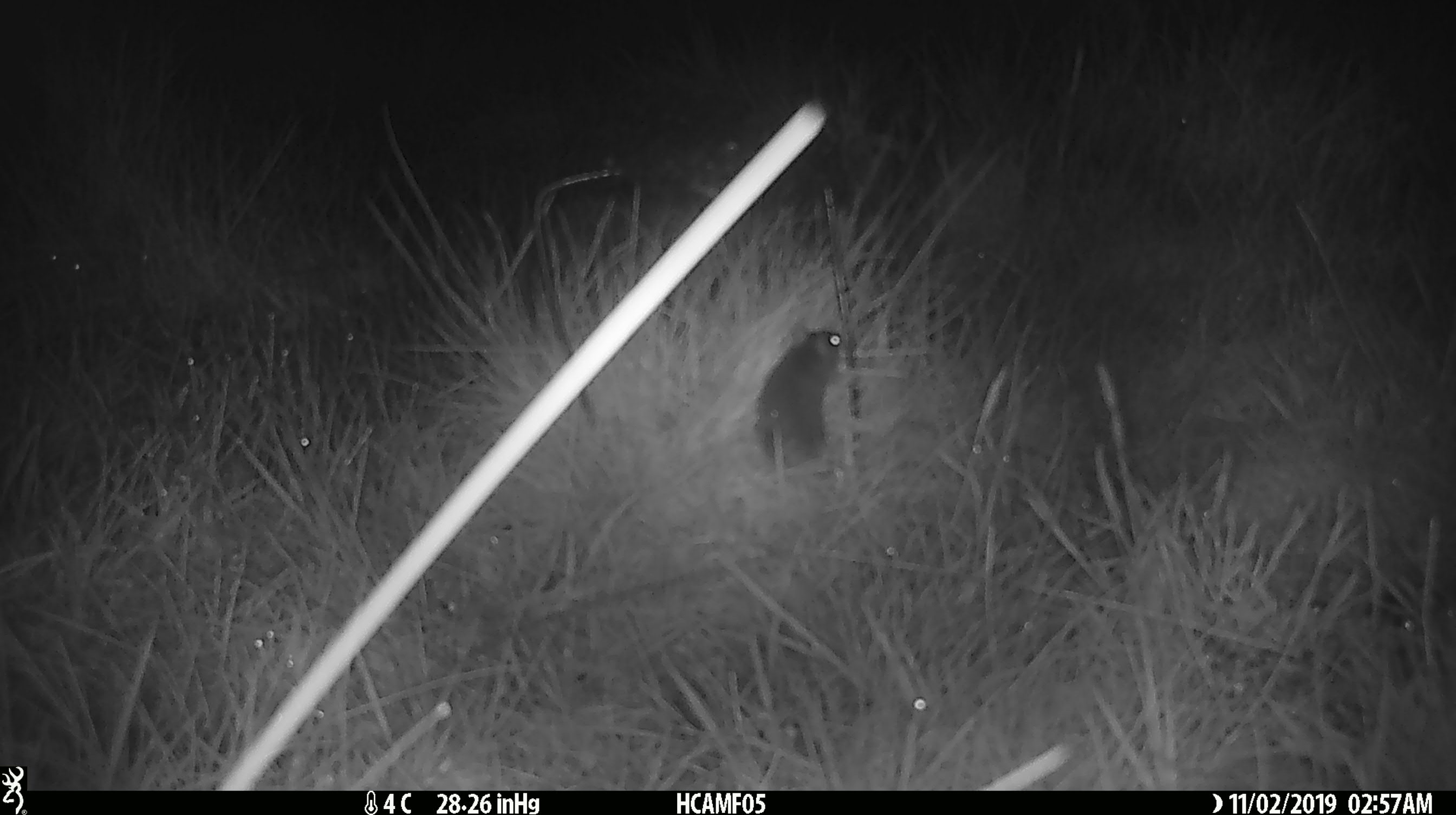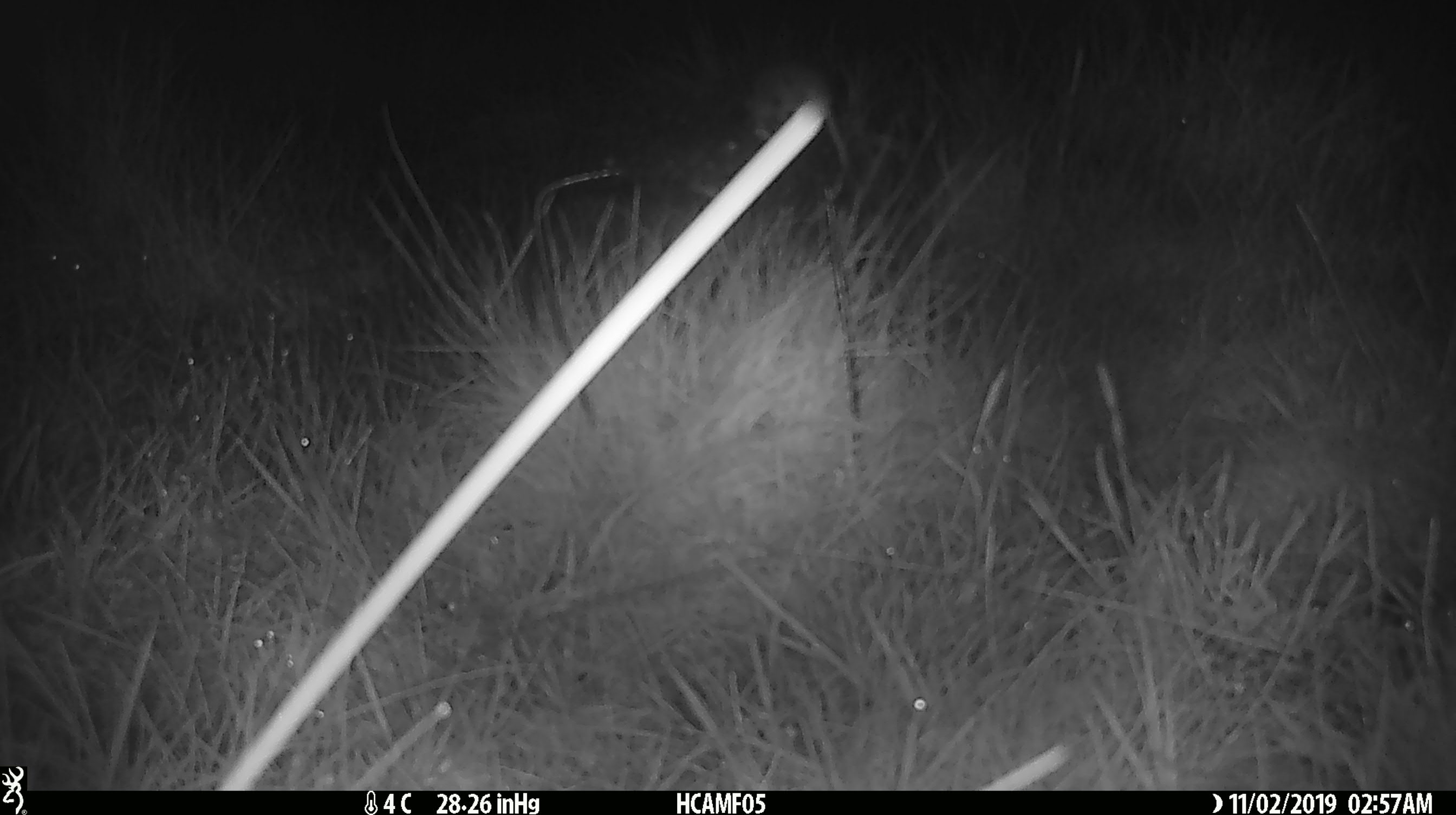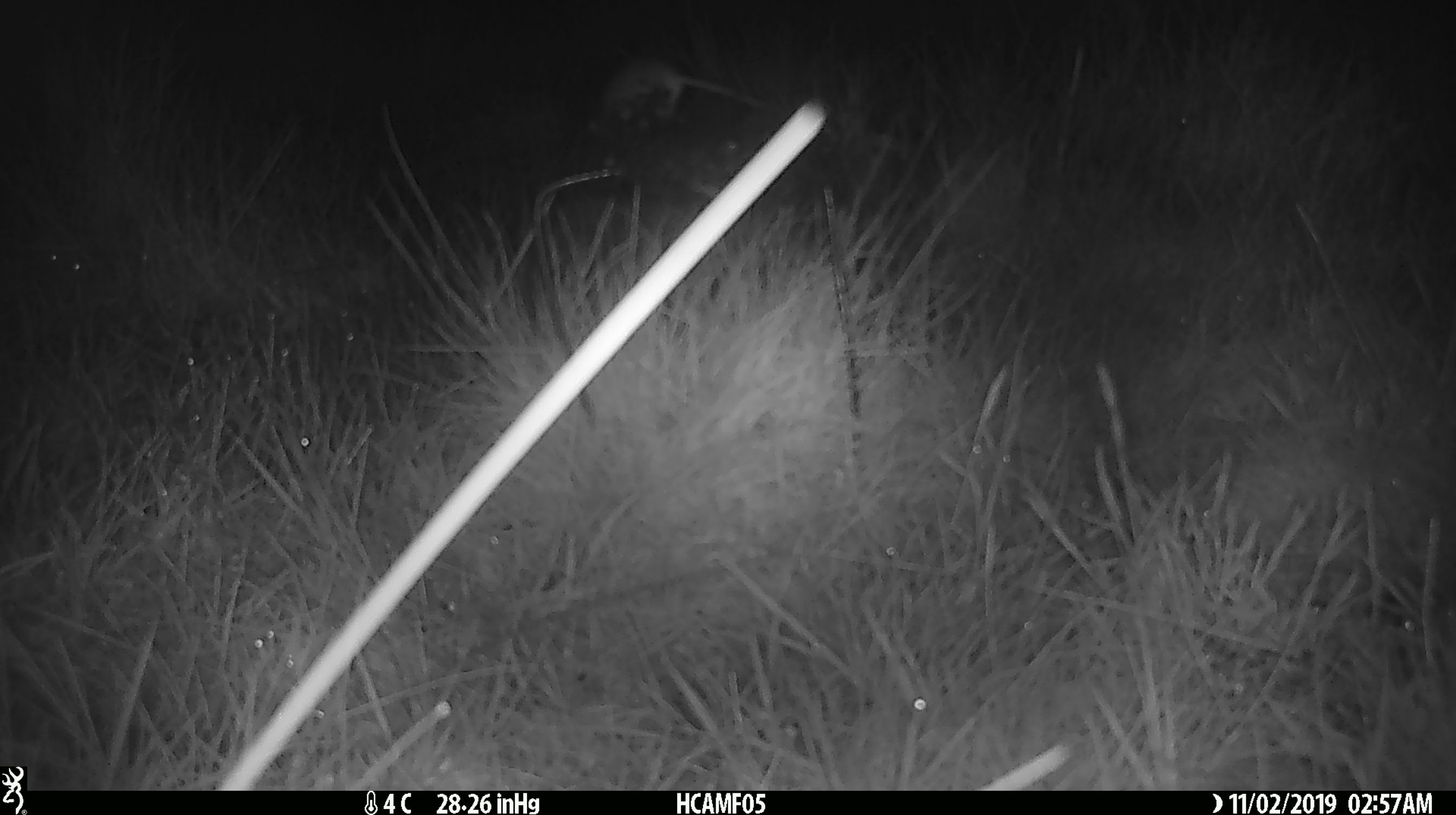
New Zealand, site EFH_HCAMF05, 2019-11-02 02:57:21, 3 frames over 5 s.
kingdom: Animalia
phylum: Chordata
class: Mammalia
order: Rodentia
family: Muridae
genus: Mus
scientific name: Mus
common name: mouse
Mouse (Mus).